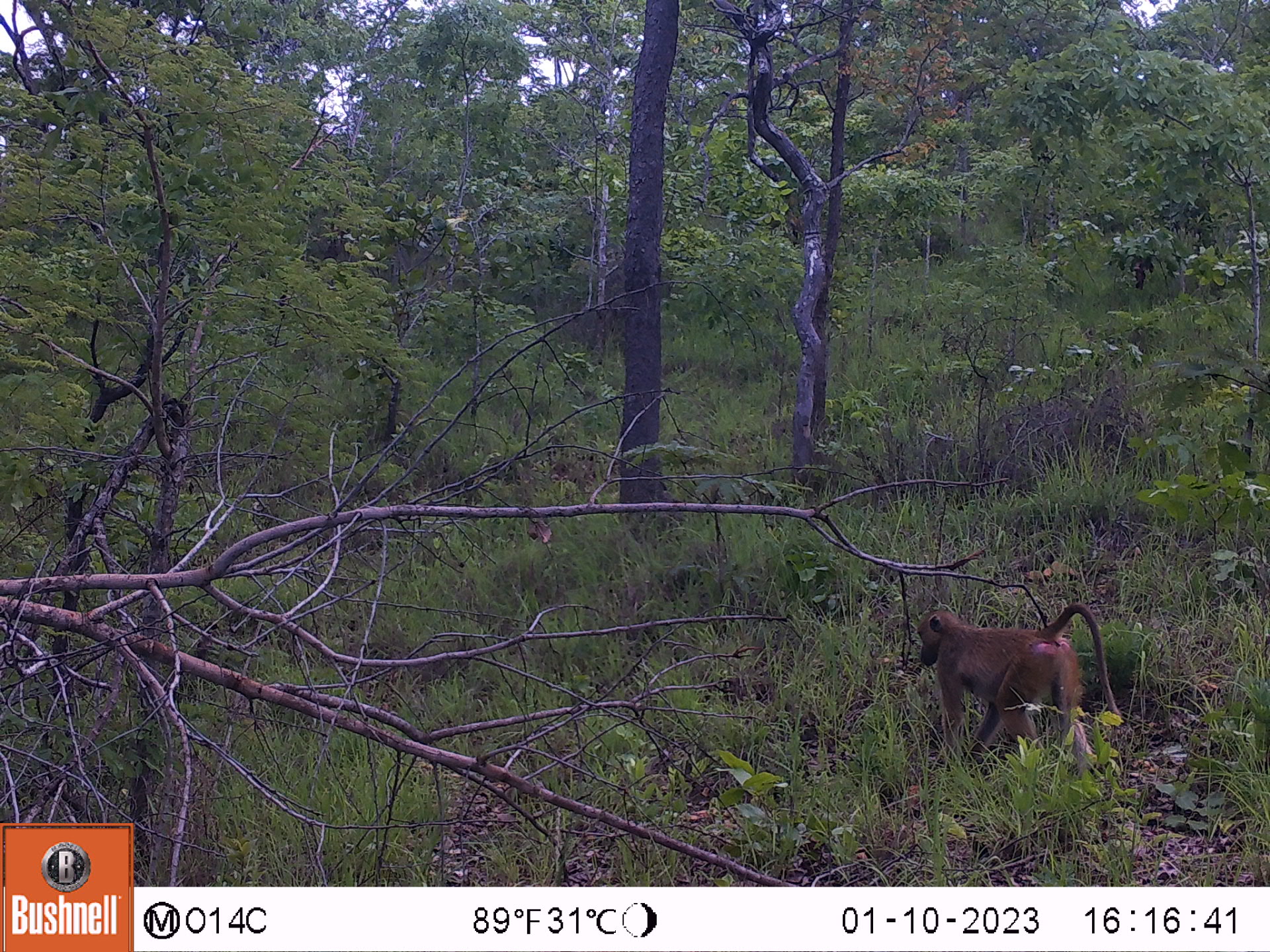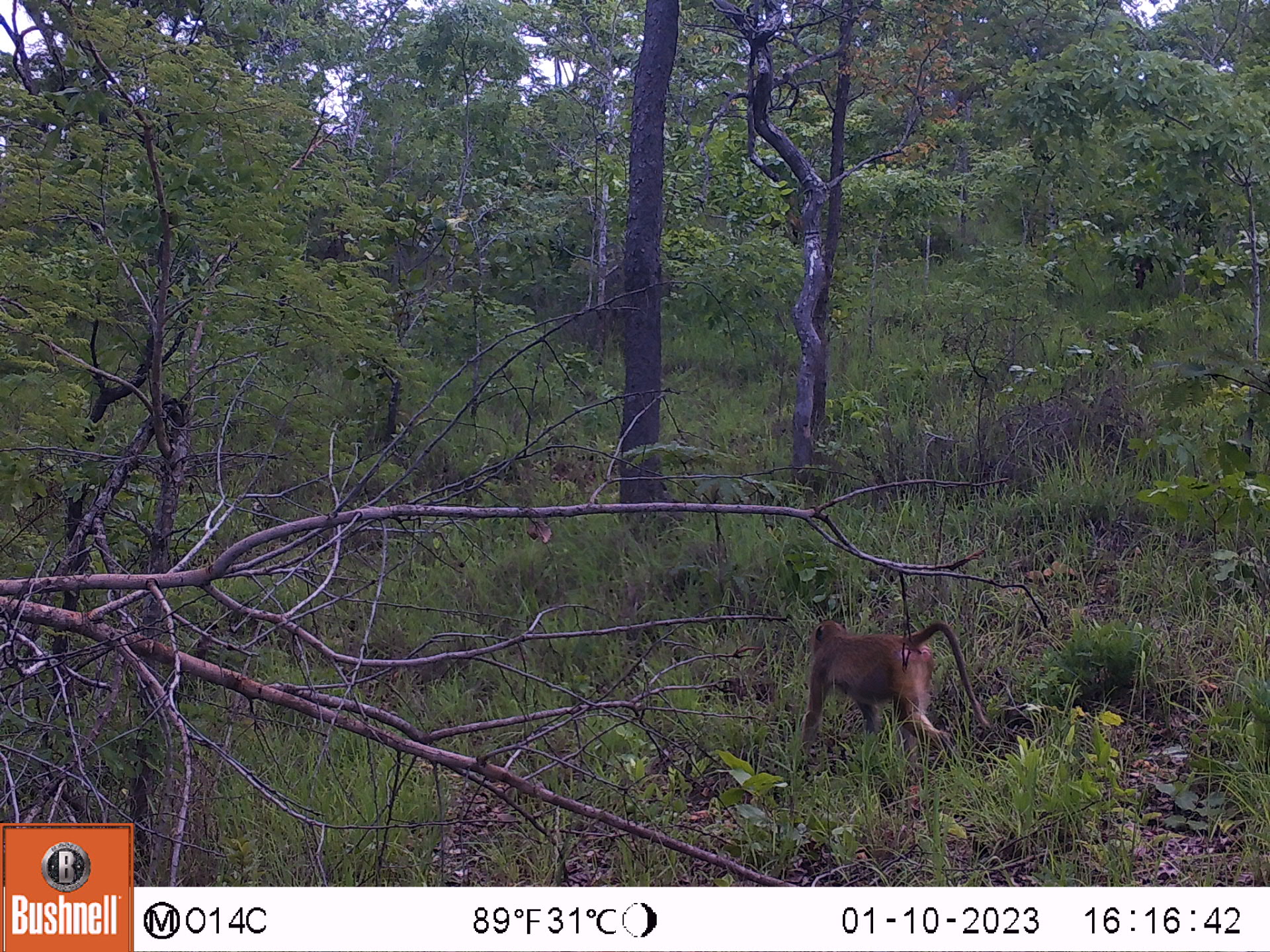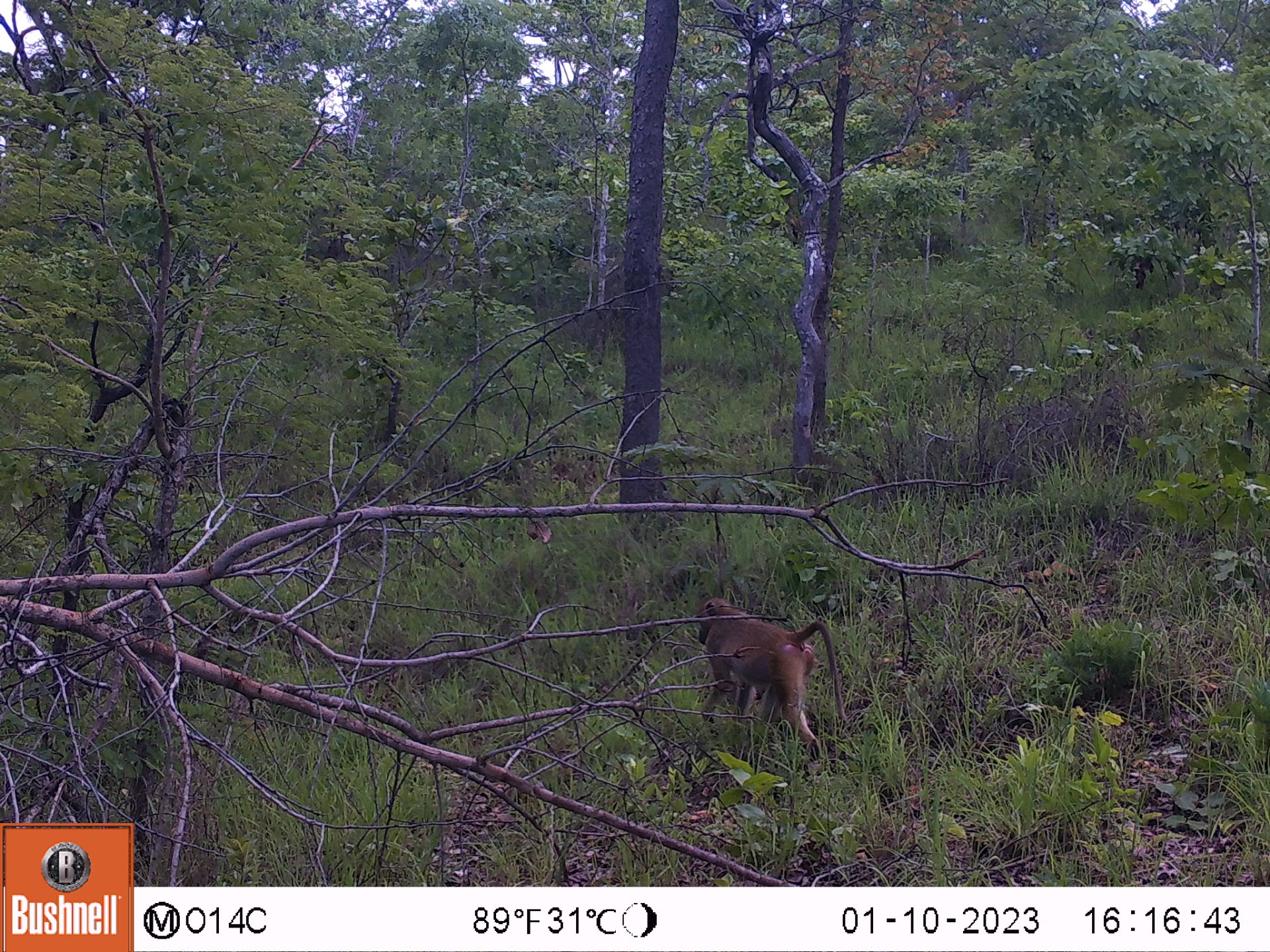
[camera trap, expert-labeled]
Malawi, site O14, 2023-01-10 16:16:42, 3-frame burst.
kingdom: Animalia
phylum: Chordata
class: Mammalia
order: Primates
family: Cercopithecidae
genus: Papio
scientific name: Papio cynocephalus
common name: yellow baboon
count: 1